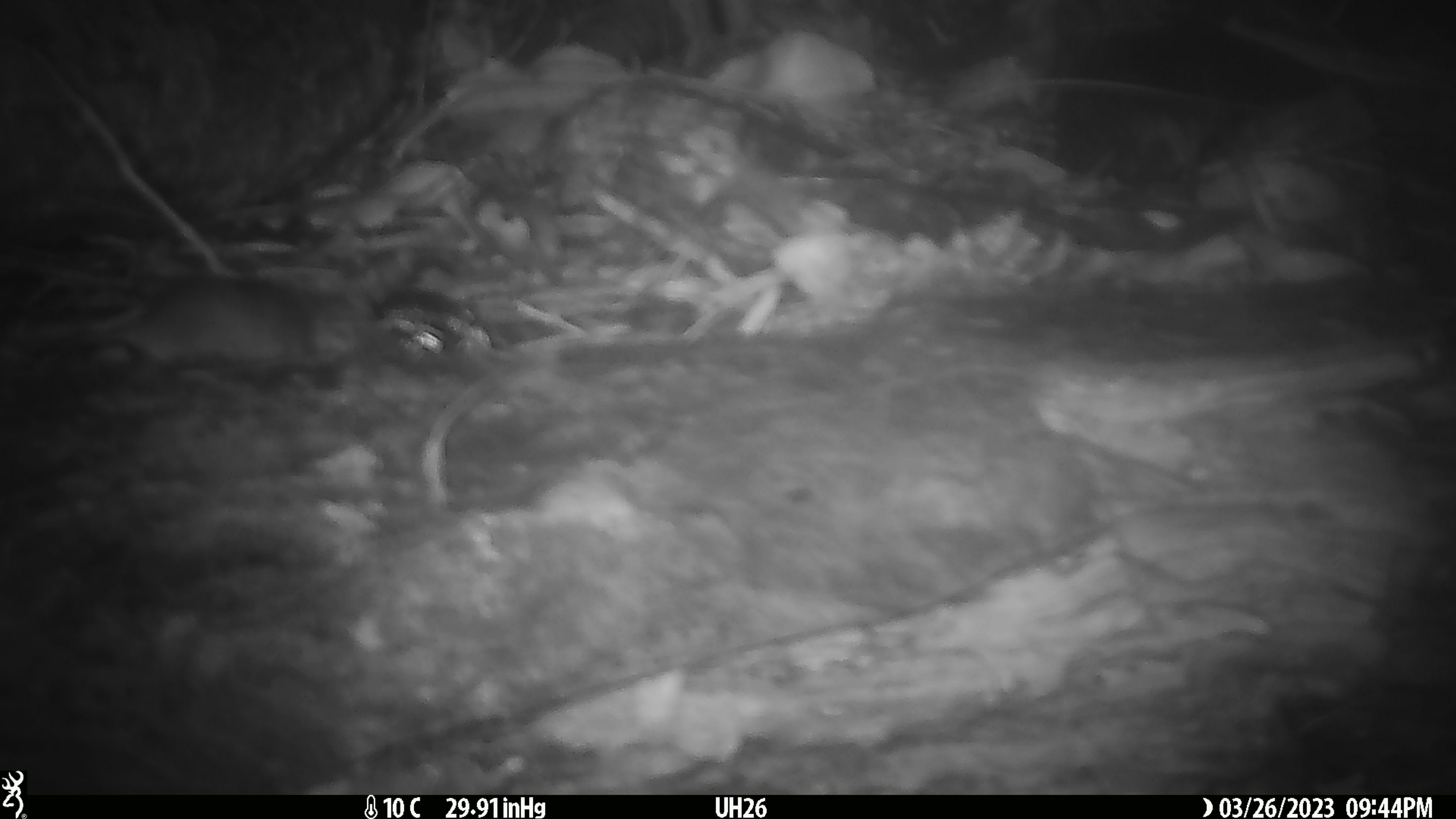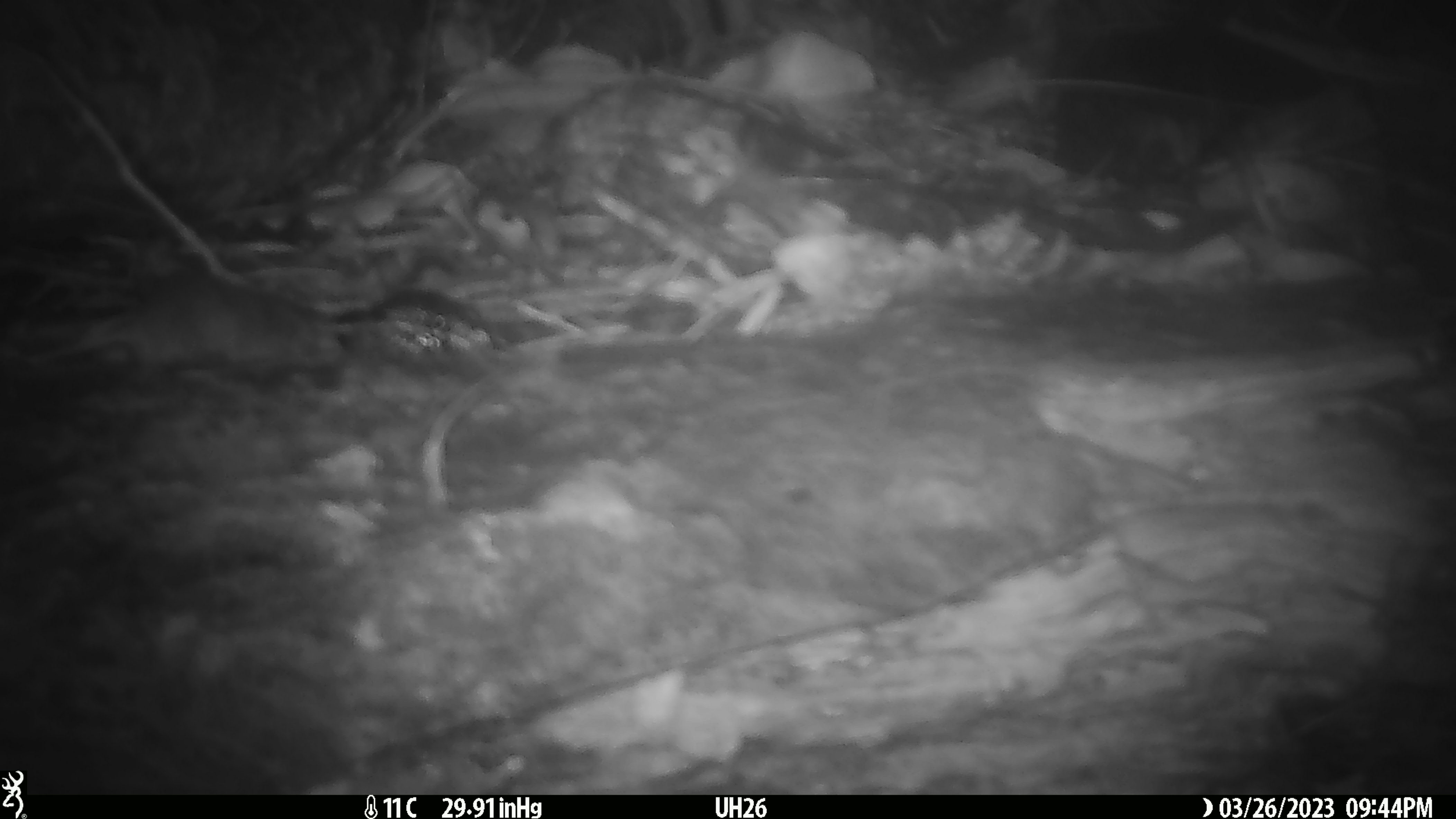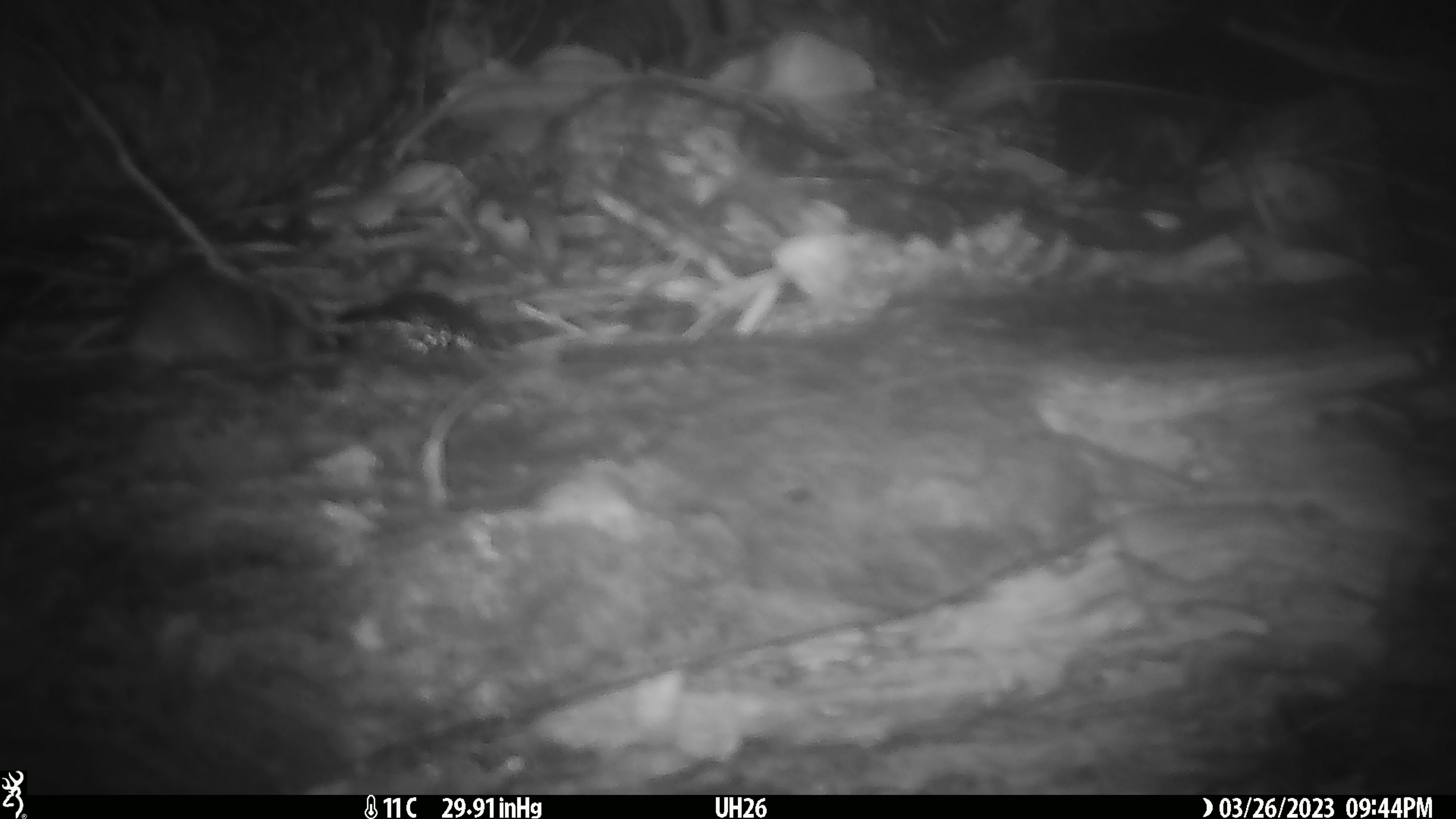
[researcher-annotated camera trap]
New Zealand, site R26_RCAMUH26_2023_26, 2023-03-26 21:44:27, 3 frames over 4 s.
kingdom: Animalia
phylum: Chordata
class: Mammalia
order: Rodentia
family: Muridae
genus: Mus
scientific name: Mus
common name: mouse